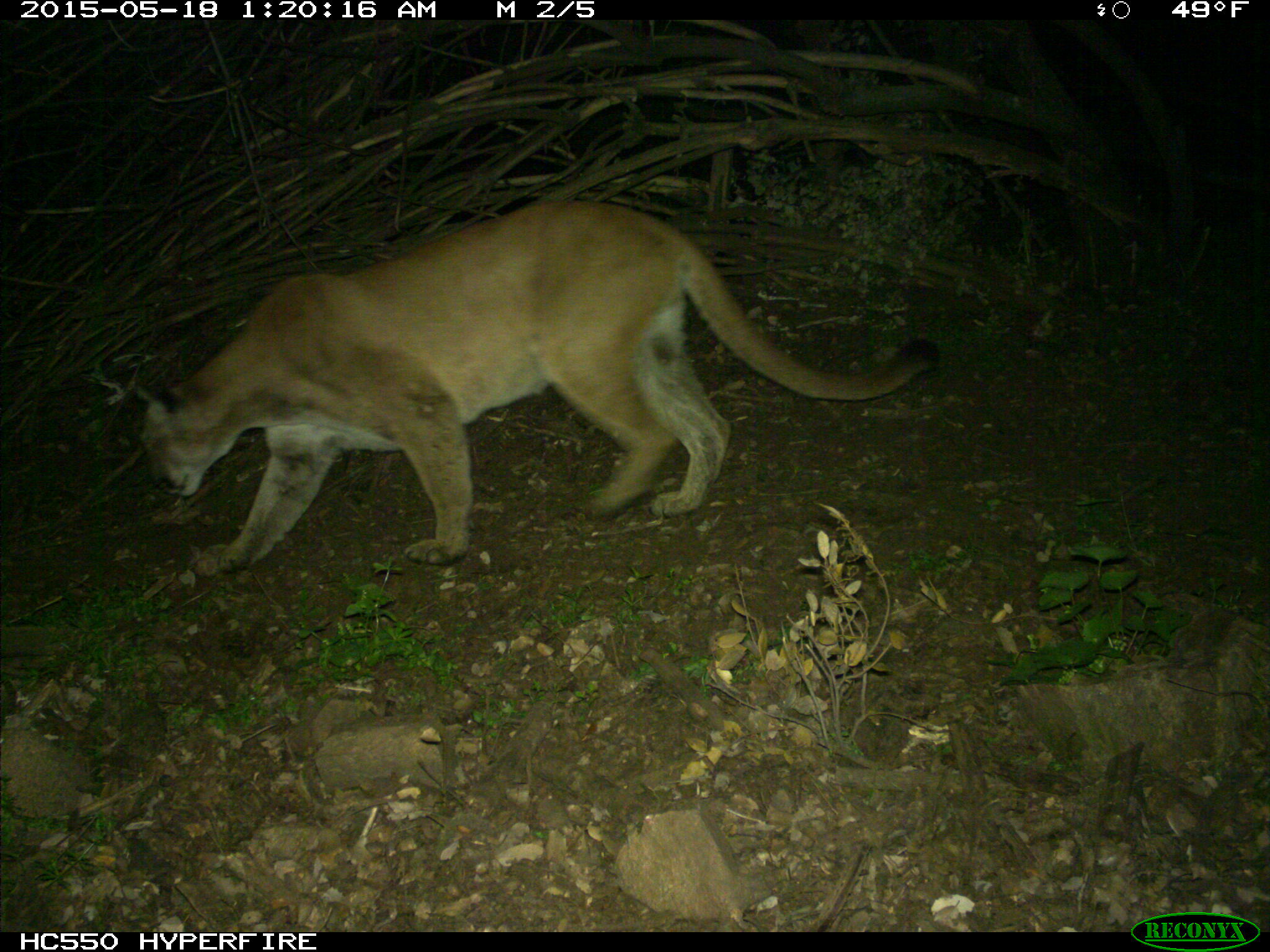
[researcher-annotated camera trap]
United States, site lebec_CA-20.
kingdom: Animalia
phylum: Chordata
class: Mammalia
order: Carnivora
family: Felidae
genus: Puma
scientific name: Puma concolor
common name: mountain lion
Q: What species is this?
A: Puma concolor (mountain lion).